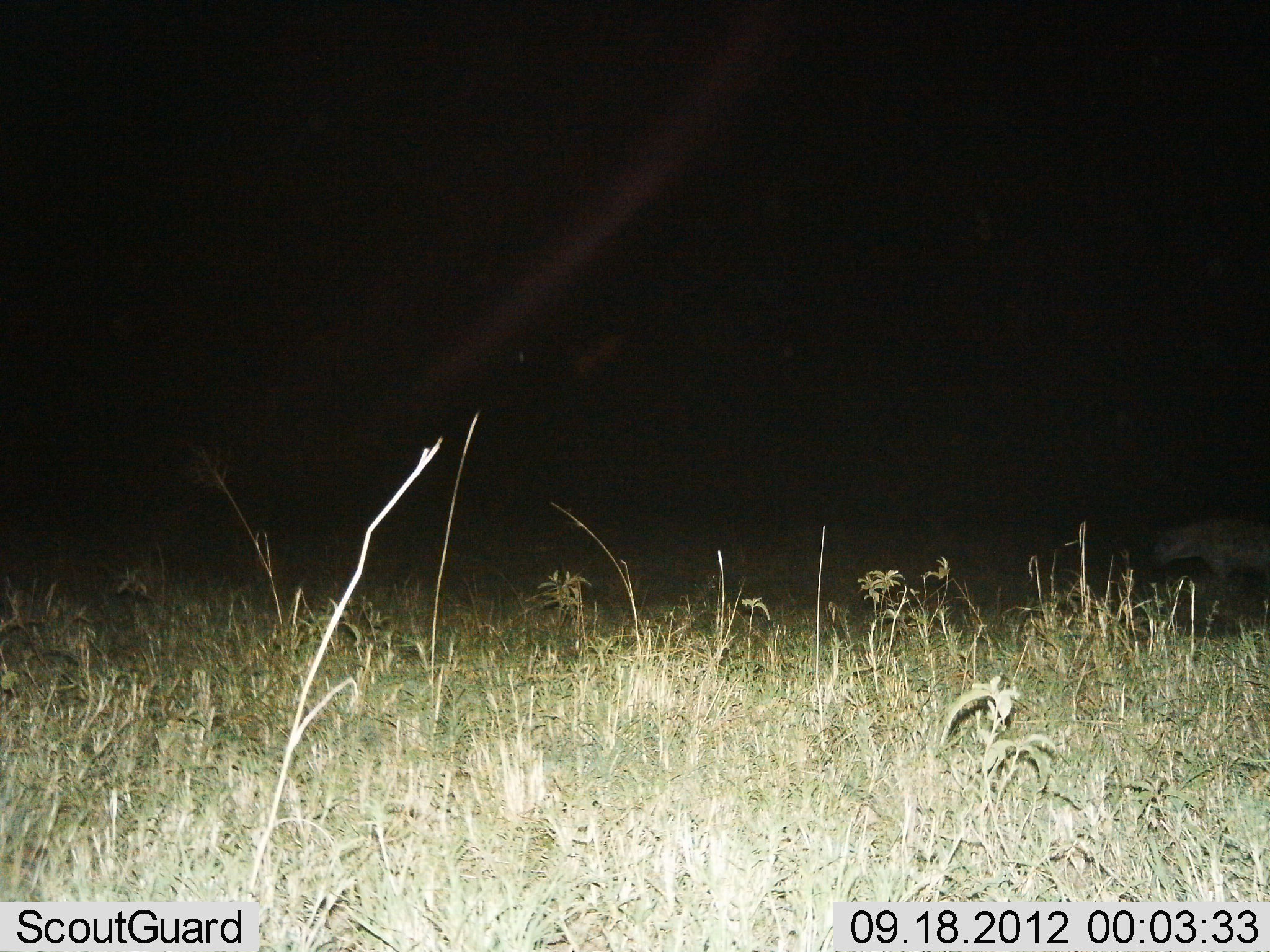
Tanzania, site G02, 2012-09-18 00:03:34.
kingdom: Animalia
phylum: Chordata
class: Mammalia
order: Carnivora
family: Hyaenidae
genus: Crocuta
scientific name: Crocuta crocuta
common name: spotted hyena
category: hyenaspotted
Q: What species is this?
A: Hyenaspotted (spotted hyena) (Crocuta crocuta).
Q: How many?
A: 1.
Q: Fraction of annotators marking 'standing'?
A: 73%.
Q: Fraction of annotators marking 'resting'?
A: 0%.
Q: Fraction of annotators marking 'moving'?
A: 27%.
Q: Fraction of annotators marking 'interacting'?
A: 0%.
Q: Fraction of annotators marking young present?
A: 0%.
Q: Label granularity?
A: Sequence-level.